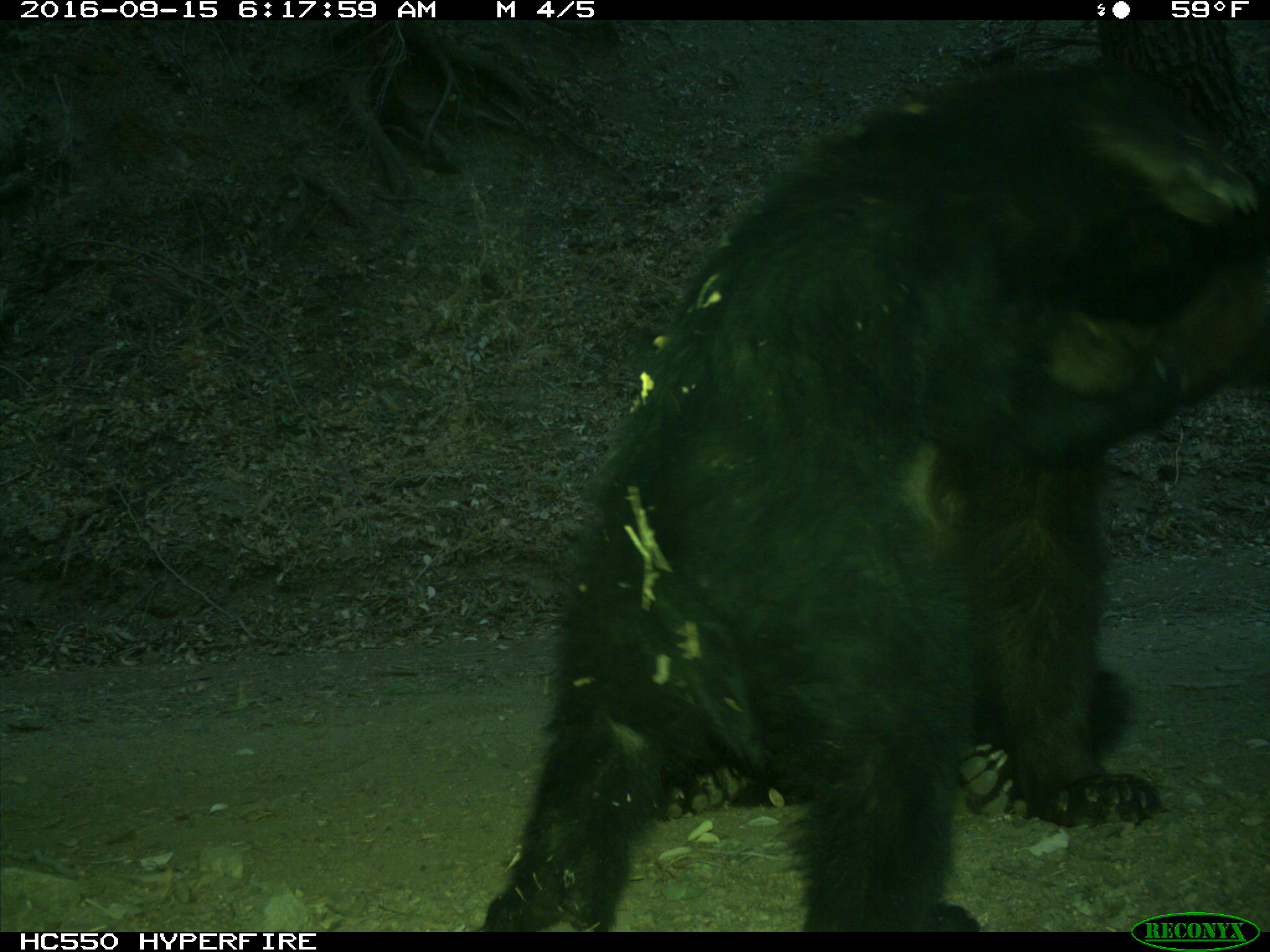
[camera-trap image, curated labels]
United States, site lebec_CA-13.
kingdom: Animalia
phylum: Chordata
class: Mammalia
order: Carnivora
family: Ursidae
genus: Ursus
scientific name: Ursus americanus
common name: american black bear